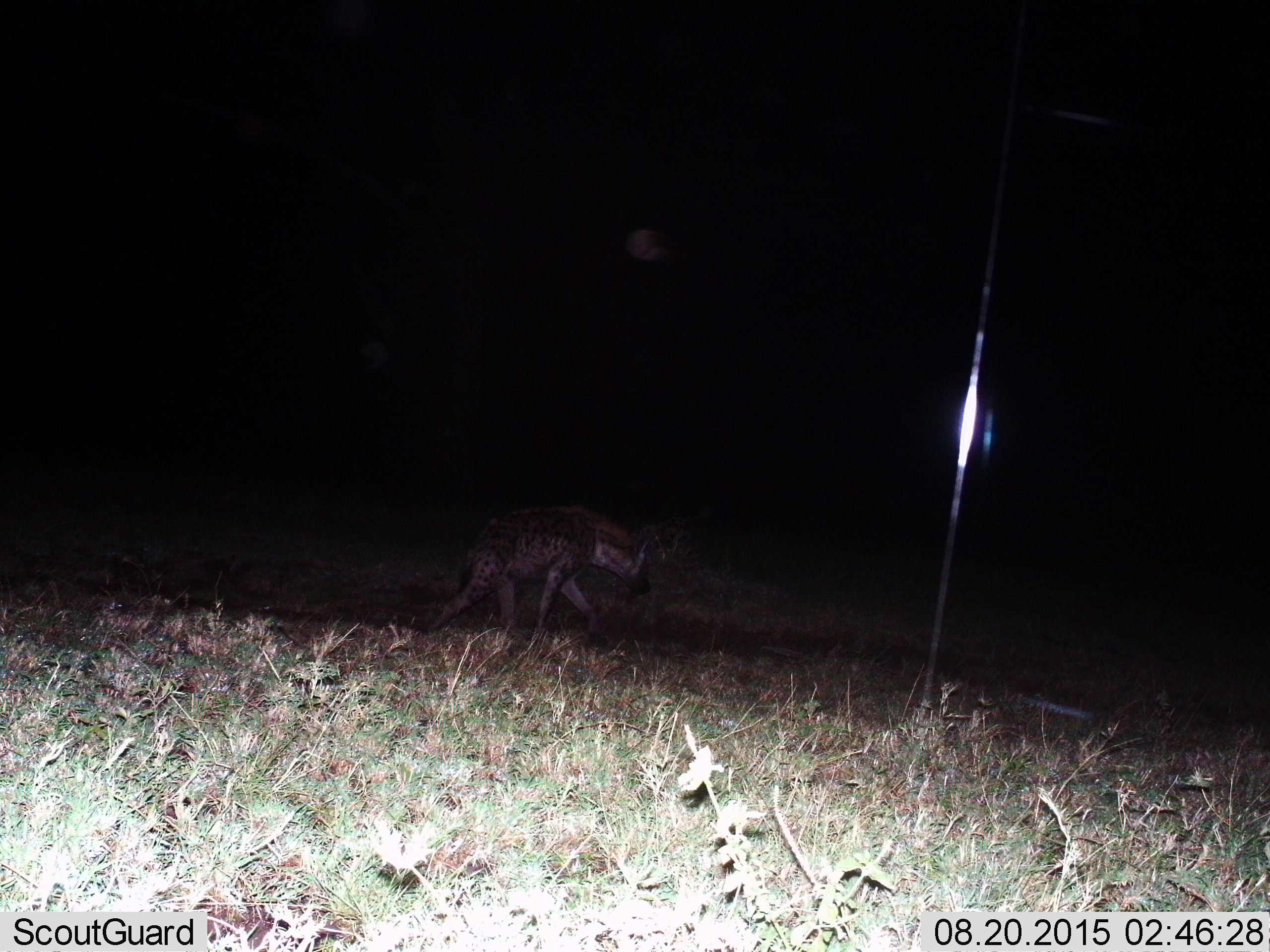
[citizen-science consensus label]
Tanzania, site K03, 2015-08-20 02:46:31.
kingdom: Animalia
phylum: Chordata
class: Mammalia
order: Carnivora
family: Hyaenidae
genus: Crocuta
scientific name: Crocuta crocuta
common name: spotted hyena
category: hyenaspotted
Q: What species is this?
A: Hyenaspotted (spotted hyena) (Crocuta crocuta).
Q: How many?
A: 1.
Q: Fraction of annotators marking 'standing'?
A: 10%.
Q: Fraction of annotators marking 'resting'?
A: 0%.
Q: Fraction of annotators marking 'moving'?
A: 80%.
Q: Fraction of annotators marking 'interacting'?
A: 0%.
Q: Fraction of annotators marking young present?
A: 10%.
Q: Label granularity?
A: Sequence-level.